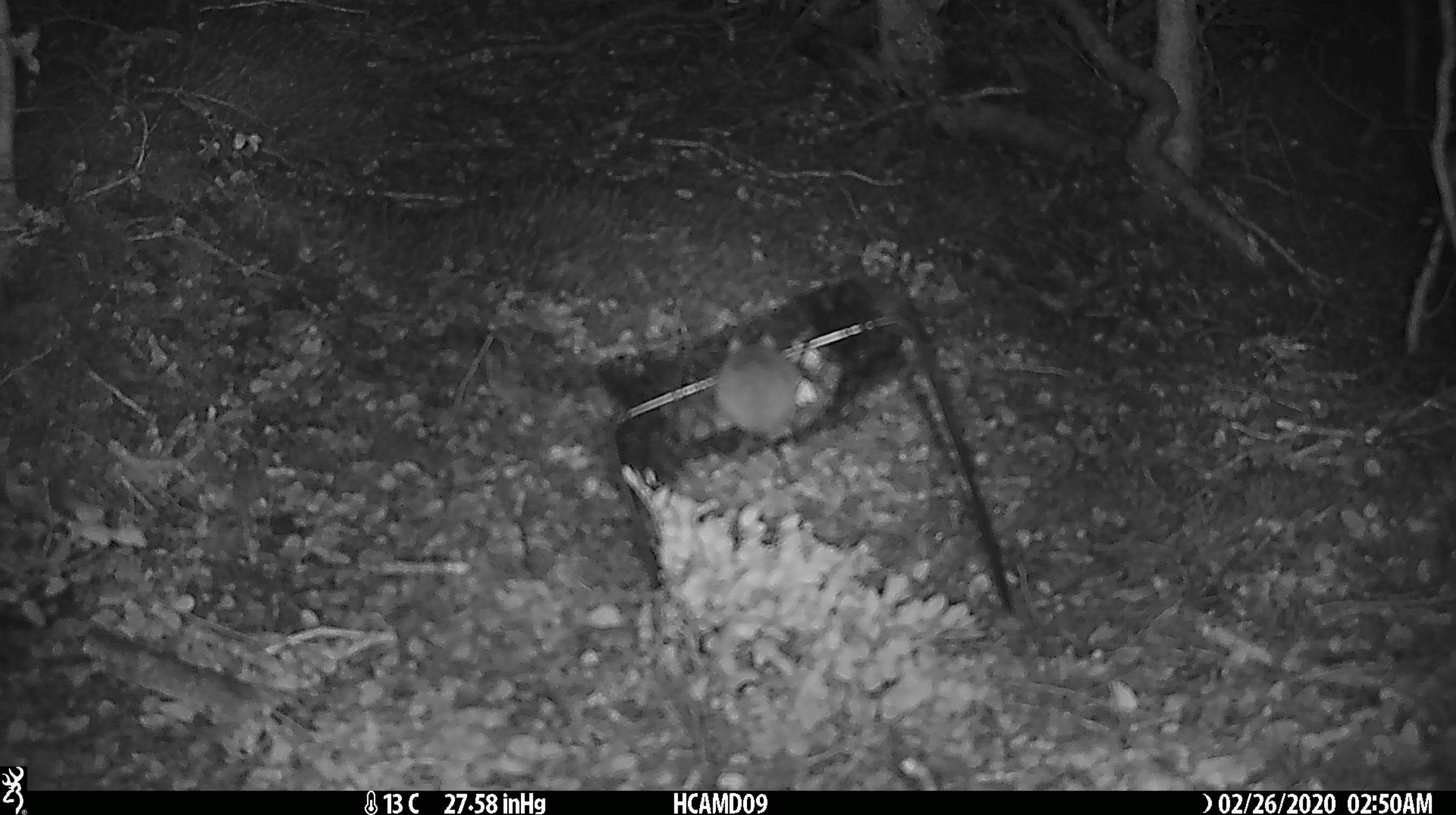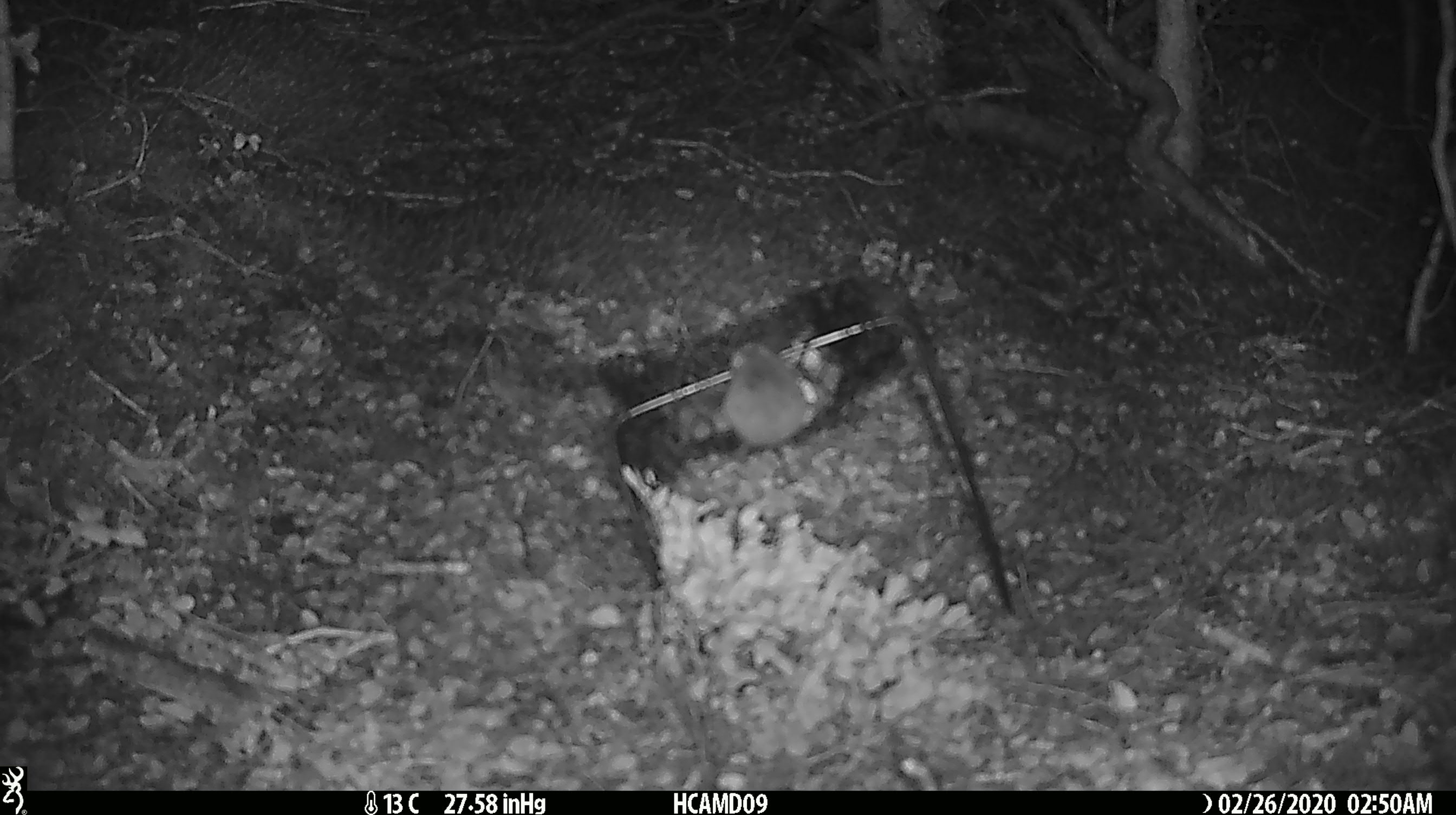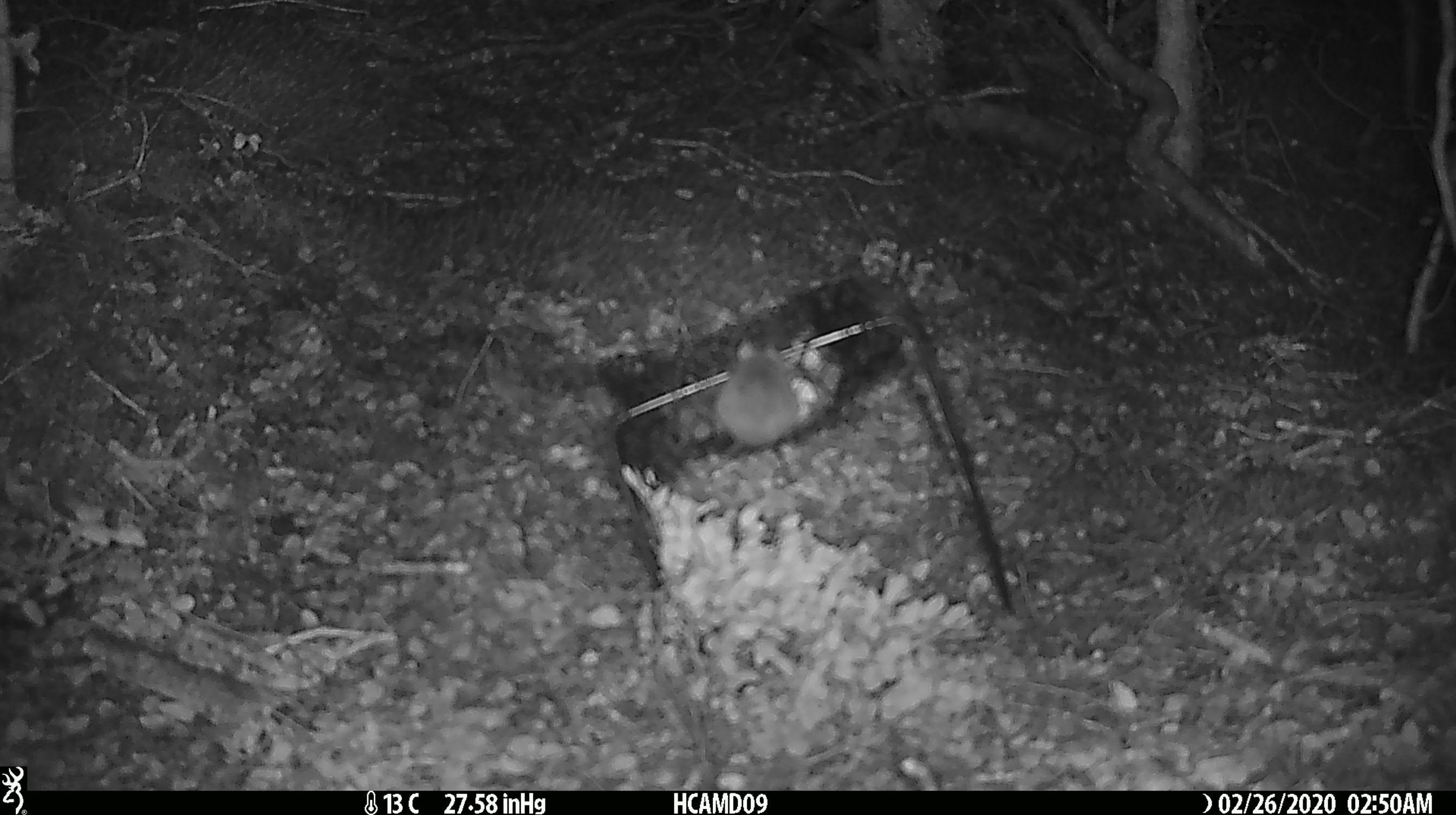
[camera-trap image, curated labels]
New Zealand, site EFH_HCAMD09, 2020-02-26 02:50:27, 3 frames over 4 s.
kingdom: Animalia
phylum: Chordata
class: Mammalia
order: Rodentia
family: Muridae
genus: Mus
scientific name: Mus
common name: mouse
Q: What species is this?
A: Mouse (Mus).